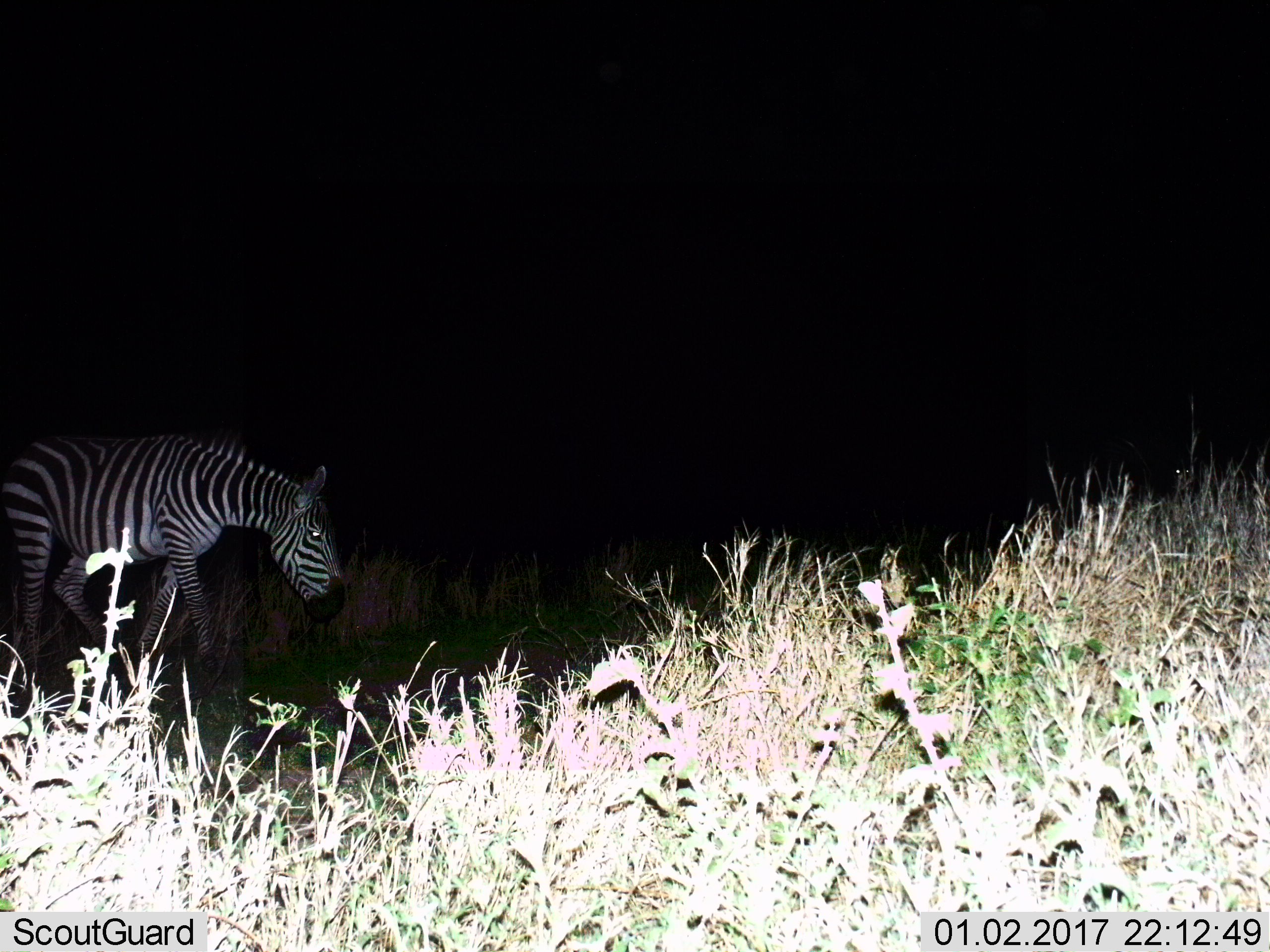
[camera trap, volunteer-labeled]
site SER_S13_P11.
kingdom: Animalia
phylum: Chordata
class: Mammalia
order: Perissodactyla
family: Equidae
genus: Equus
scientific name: Equus quagga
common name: plains zebra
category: zebraplains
Zebraplains (plains zebra) (Equus quagga), count 1. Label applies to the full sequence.